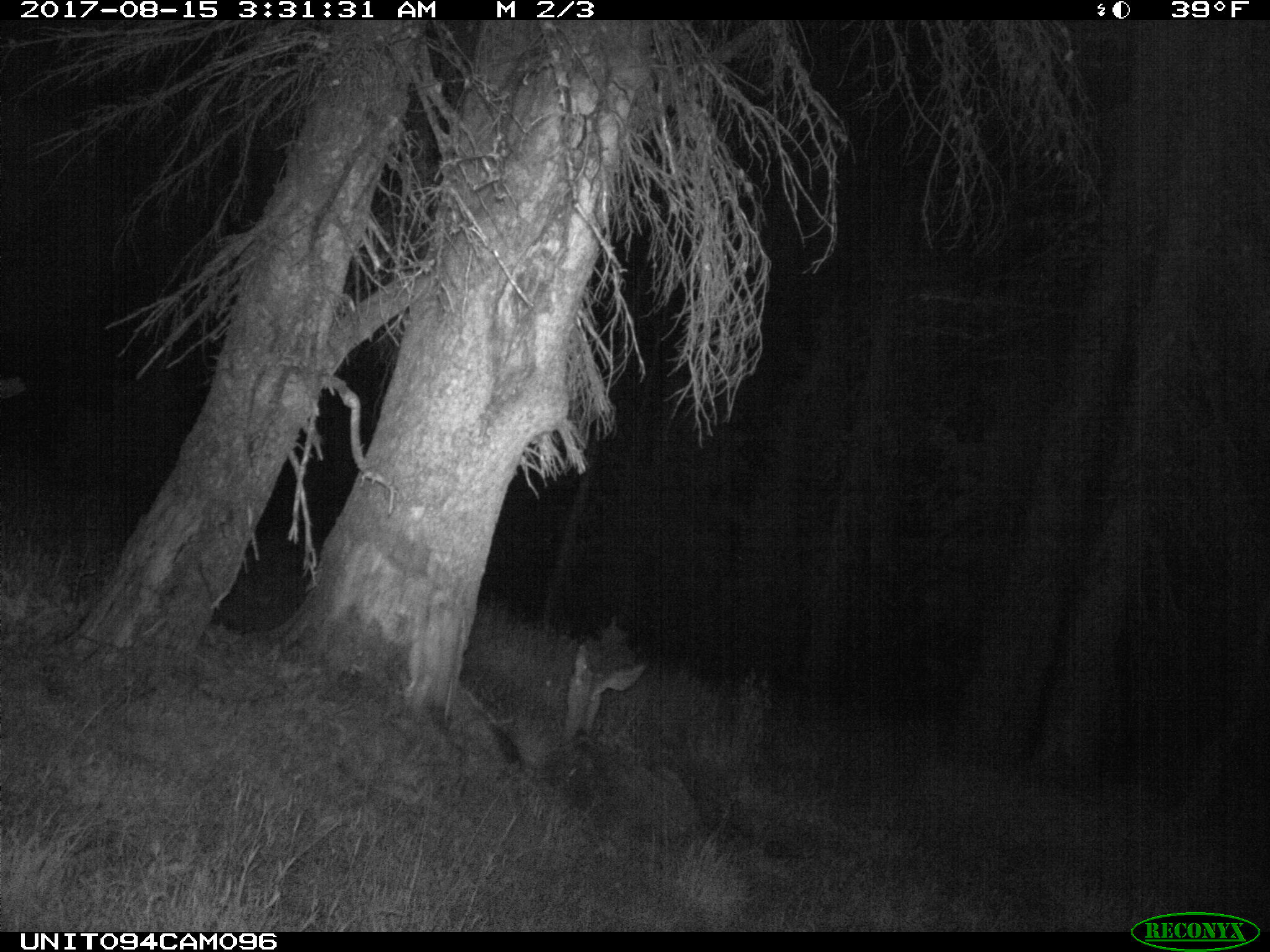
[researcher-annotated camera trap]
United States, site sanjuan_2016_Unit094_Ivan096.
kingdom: Animalia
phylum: Chordata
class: Mammalia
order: Artiodactyla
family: Cervidae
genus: Odocoileus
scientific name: Odocoileus hemionus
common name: mule deer